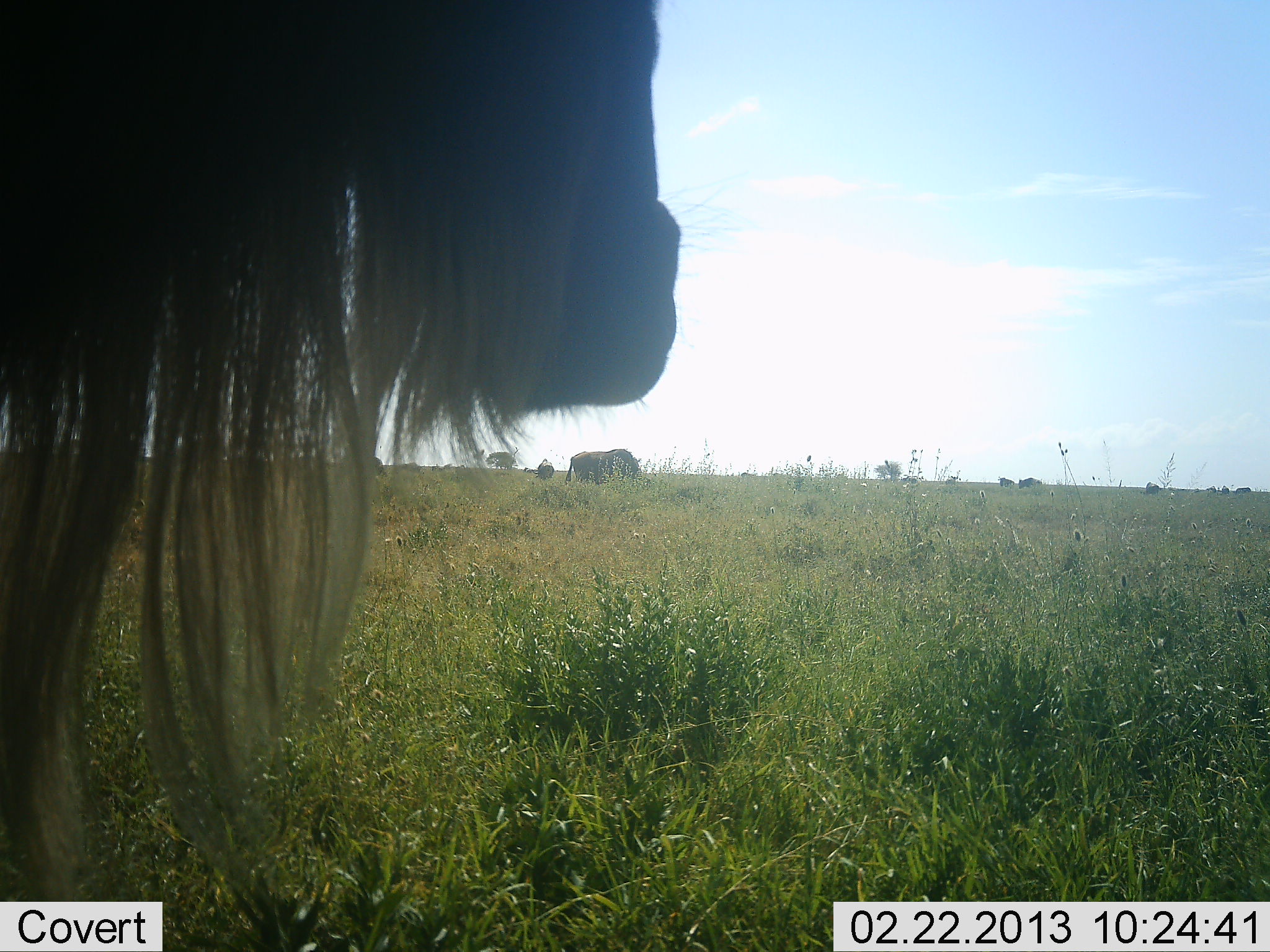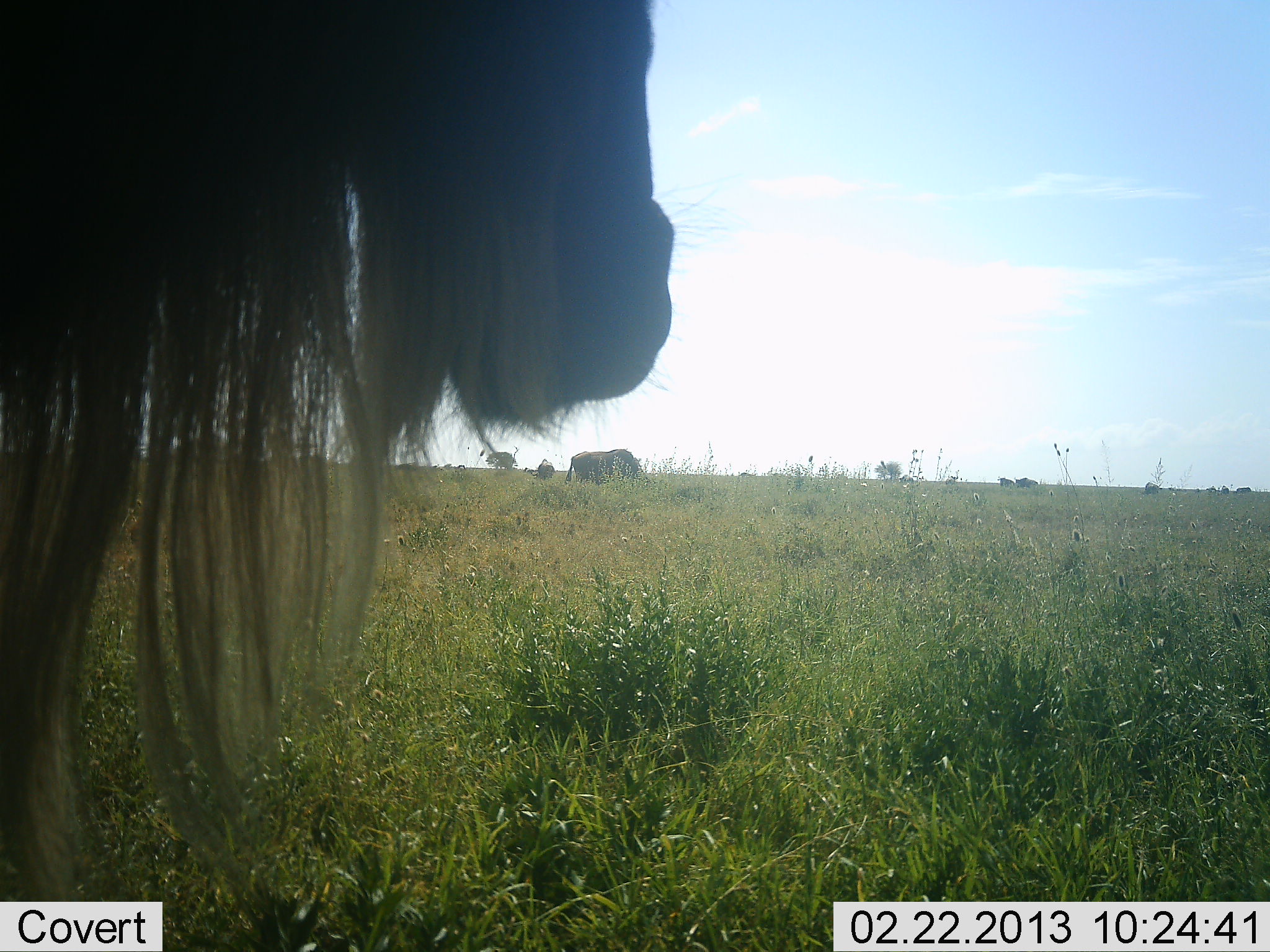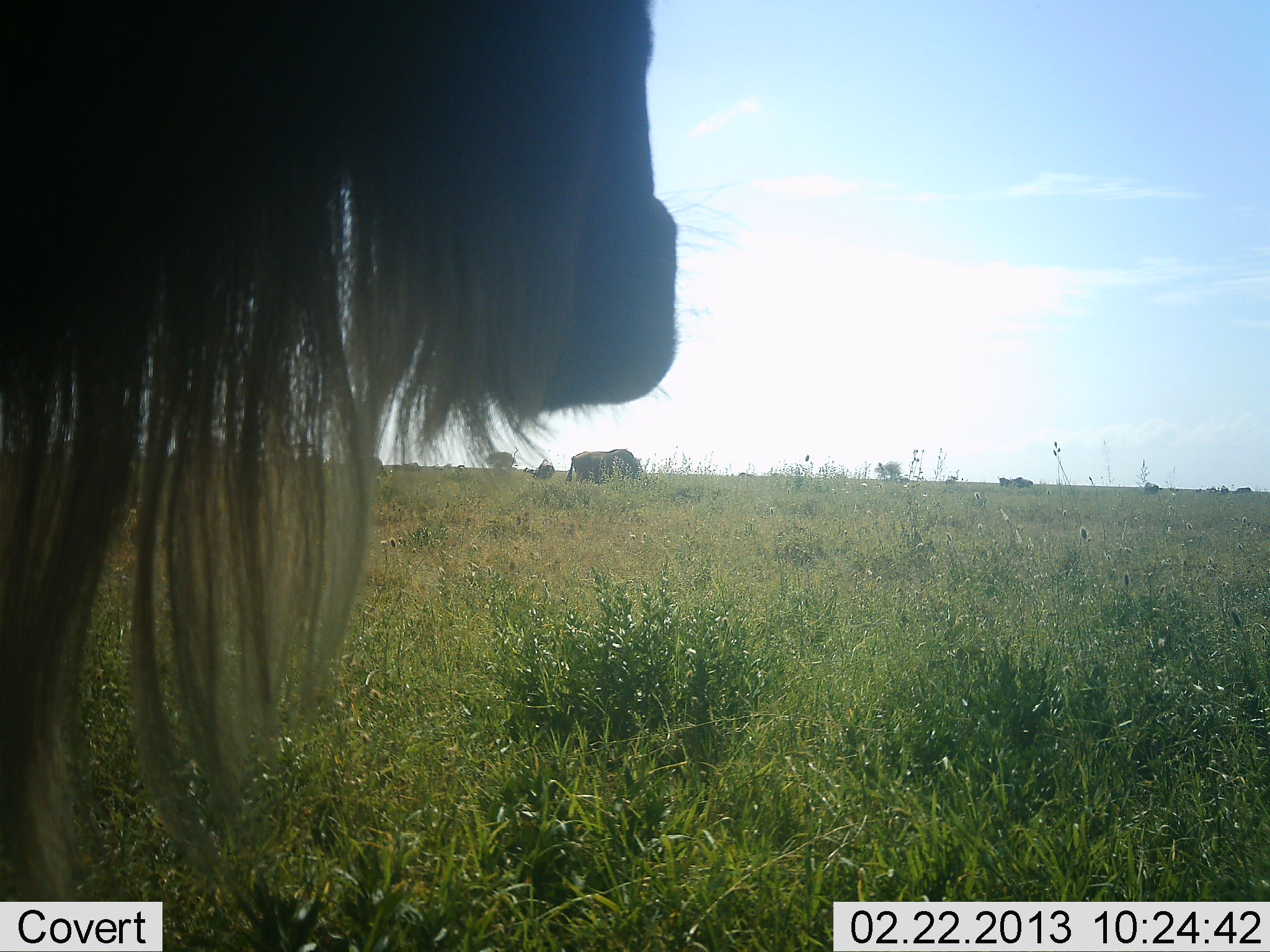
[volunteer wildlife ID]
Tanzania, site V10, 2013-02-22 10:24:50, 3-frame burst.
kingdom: Animalia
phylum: Chordata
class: Mammalia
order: Artiodactyla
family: Bovidae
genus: Connochaetes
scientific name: Connochaetes taurinus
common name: blue wildebeest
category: wildebeest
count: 8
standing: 70%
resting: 5%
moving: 25%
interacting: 0%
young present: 0%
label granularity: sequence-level